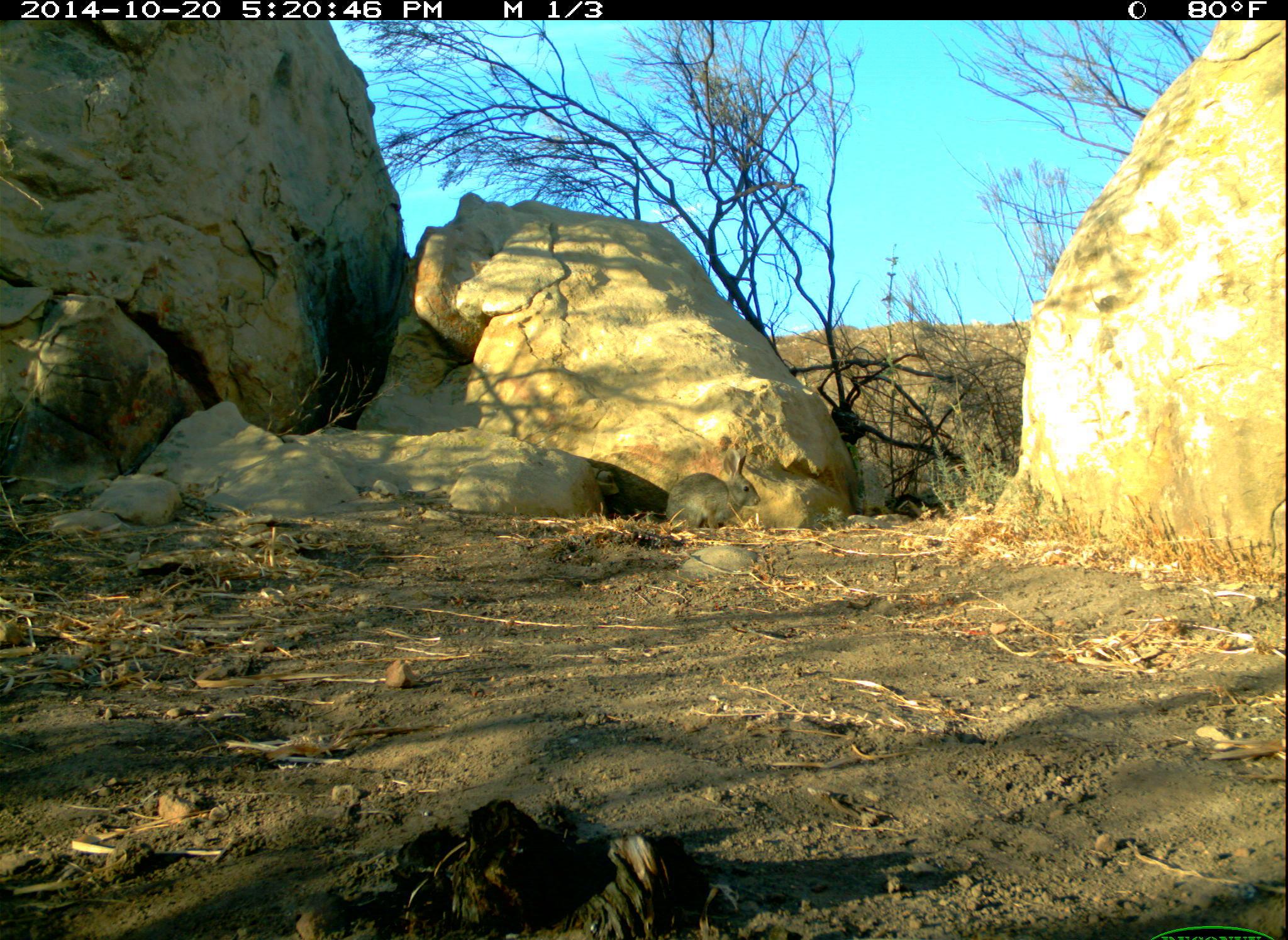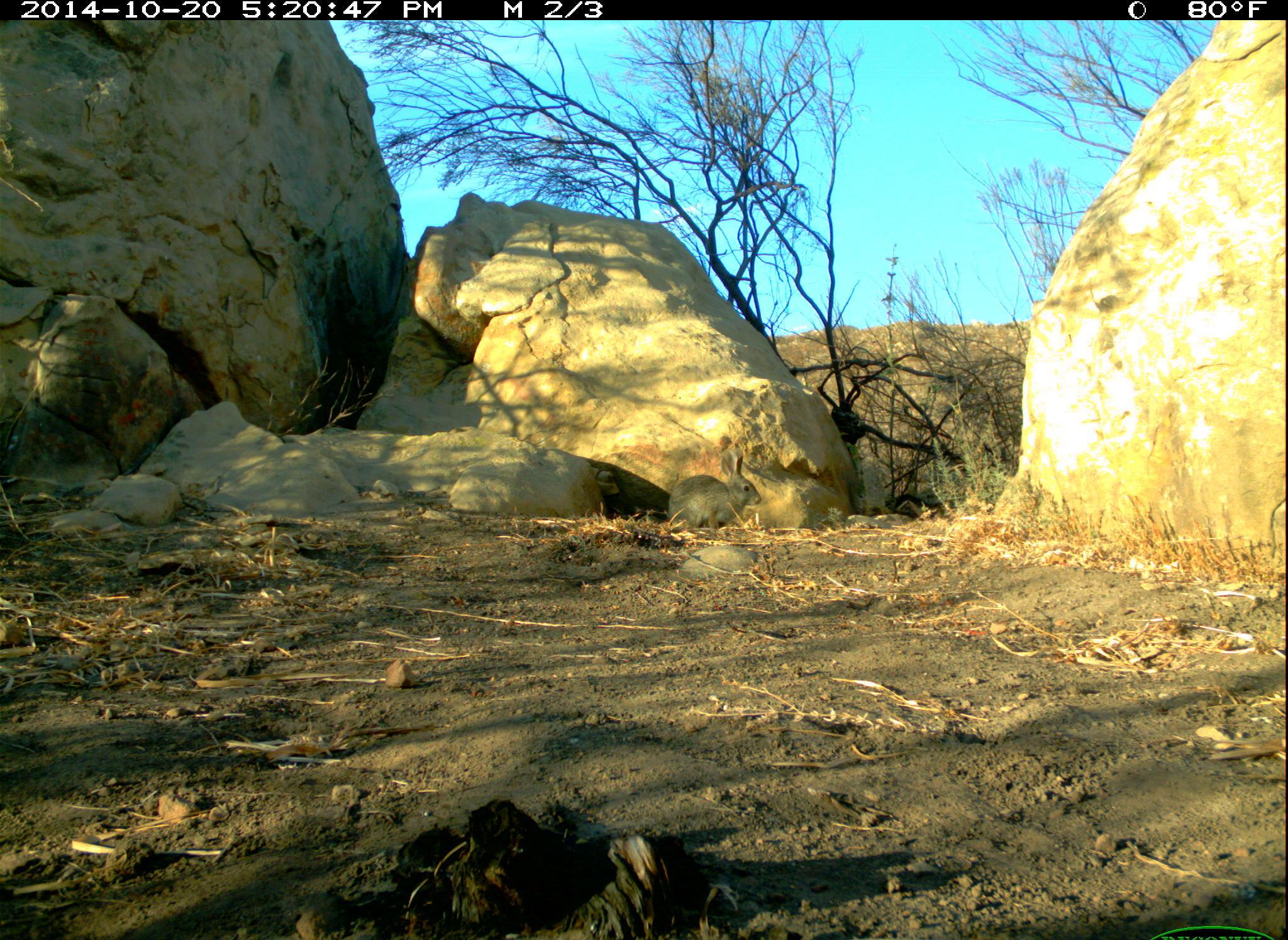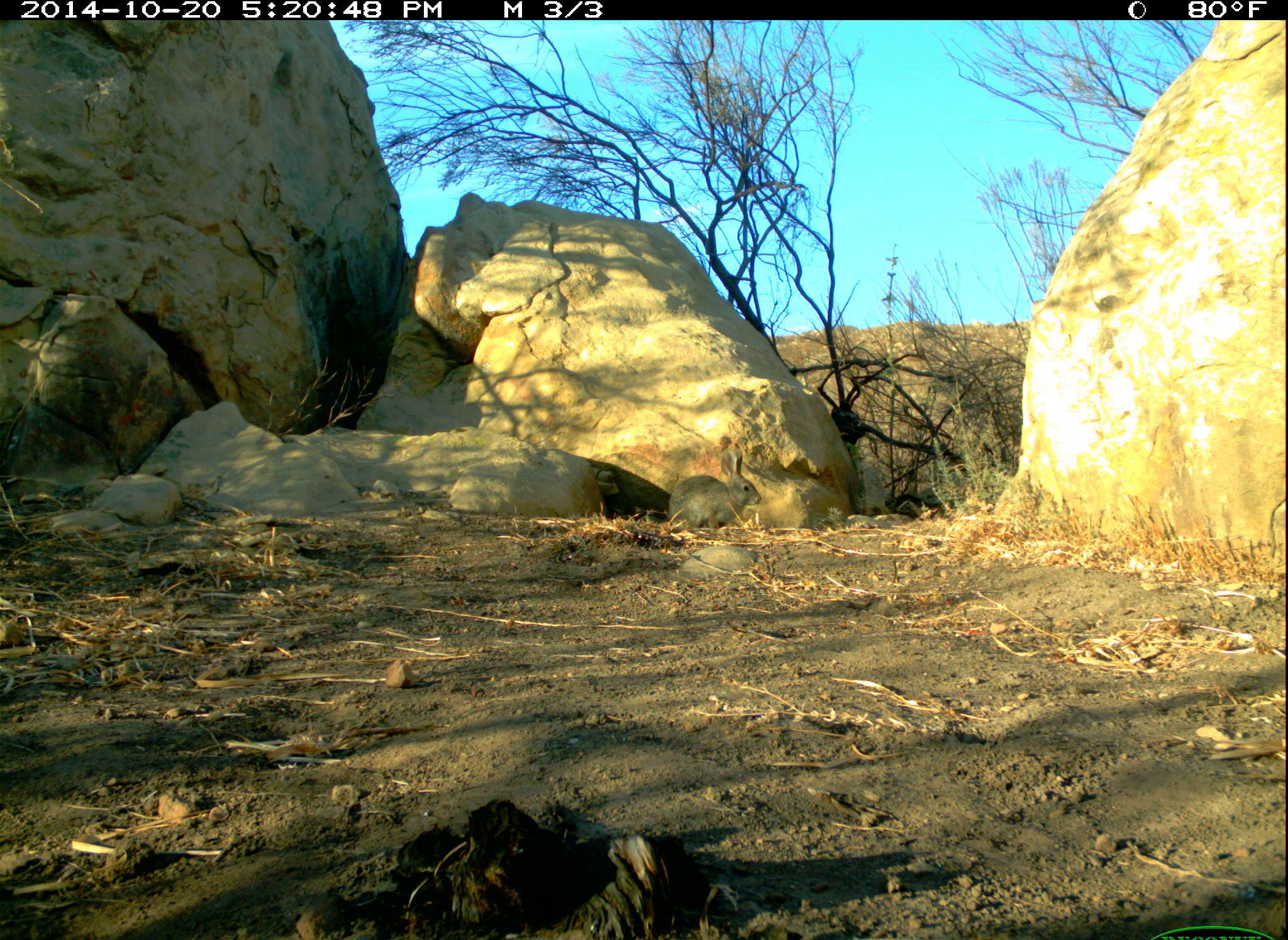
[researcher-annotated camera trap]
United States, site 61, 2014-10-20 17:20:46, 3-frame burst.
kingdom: Animalia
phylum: Chordata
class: Mammalia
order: Lagomorpha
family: Leporidae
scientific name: Leporidae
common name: rabbits and hares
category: rabbit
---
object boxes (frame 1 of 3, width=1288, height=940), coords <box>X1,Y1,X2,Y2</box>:
rabbit: <box>663,447,768,532</box>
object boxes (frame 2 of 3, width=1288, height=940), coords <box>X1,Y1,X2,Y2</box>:
rabbit: <box>638,425,789,559</box>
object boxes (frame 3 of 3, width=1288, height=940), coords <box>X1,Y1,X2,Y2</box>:
rabbit: <box>663,443,765,537</box>